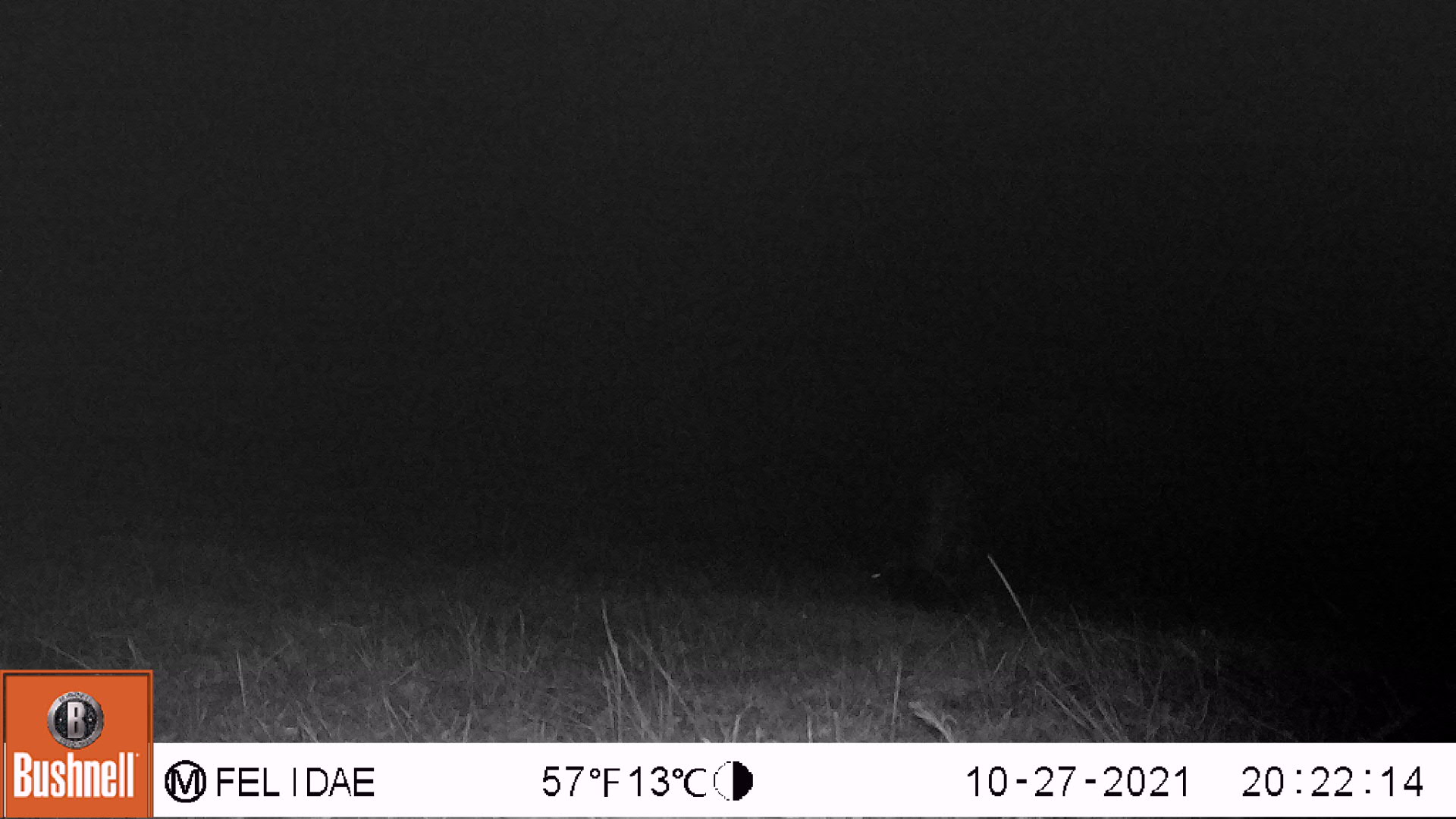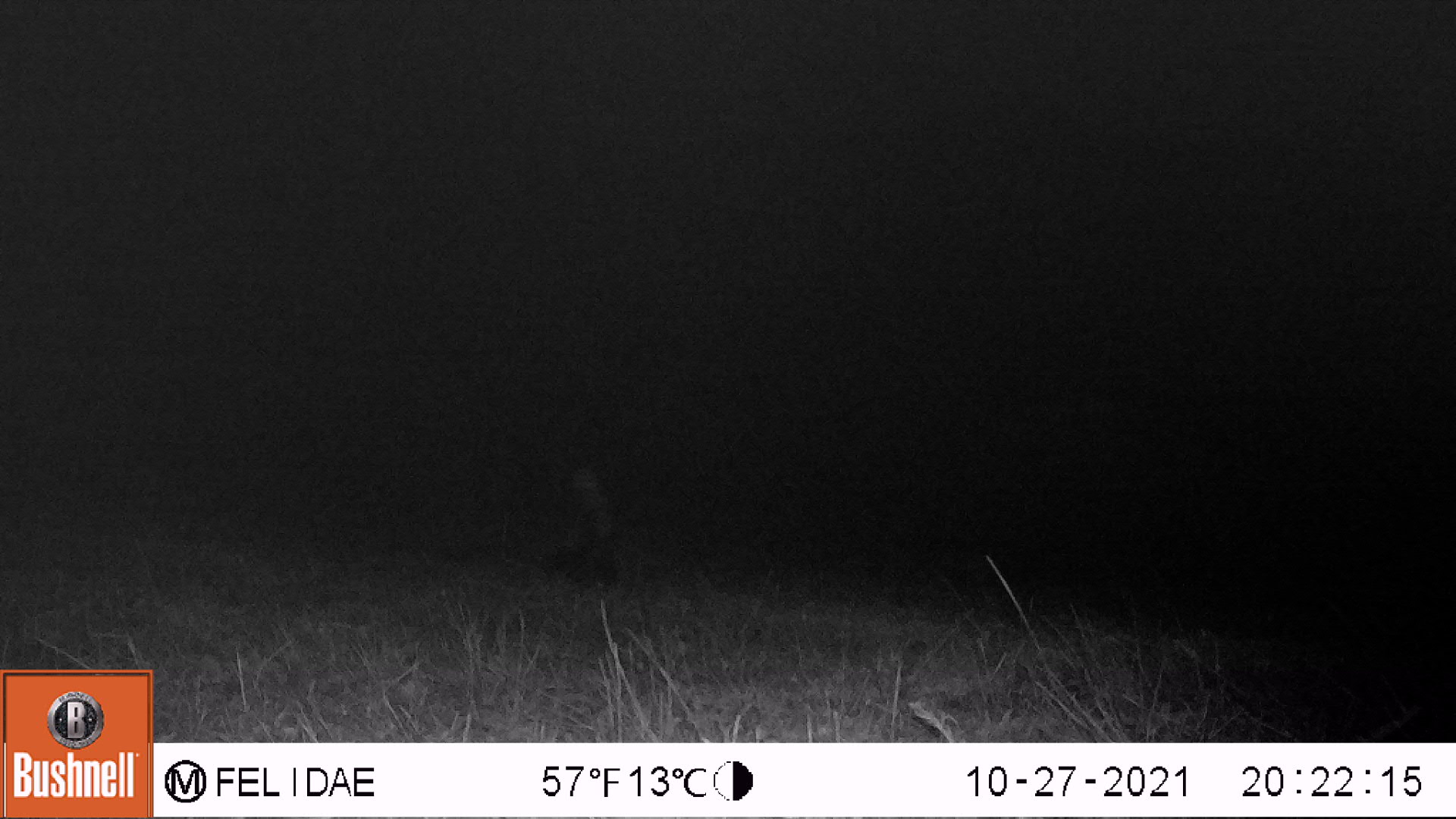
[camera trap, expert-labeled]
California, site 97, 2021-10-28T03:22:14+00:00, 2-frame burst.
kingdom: Animalia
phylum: Chordata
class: Mammalia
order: Carnivora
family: Mephitidae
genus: Mephitis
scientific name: Mephitis mephitis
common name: striped skunk